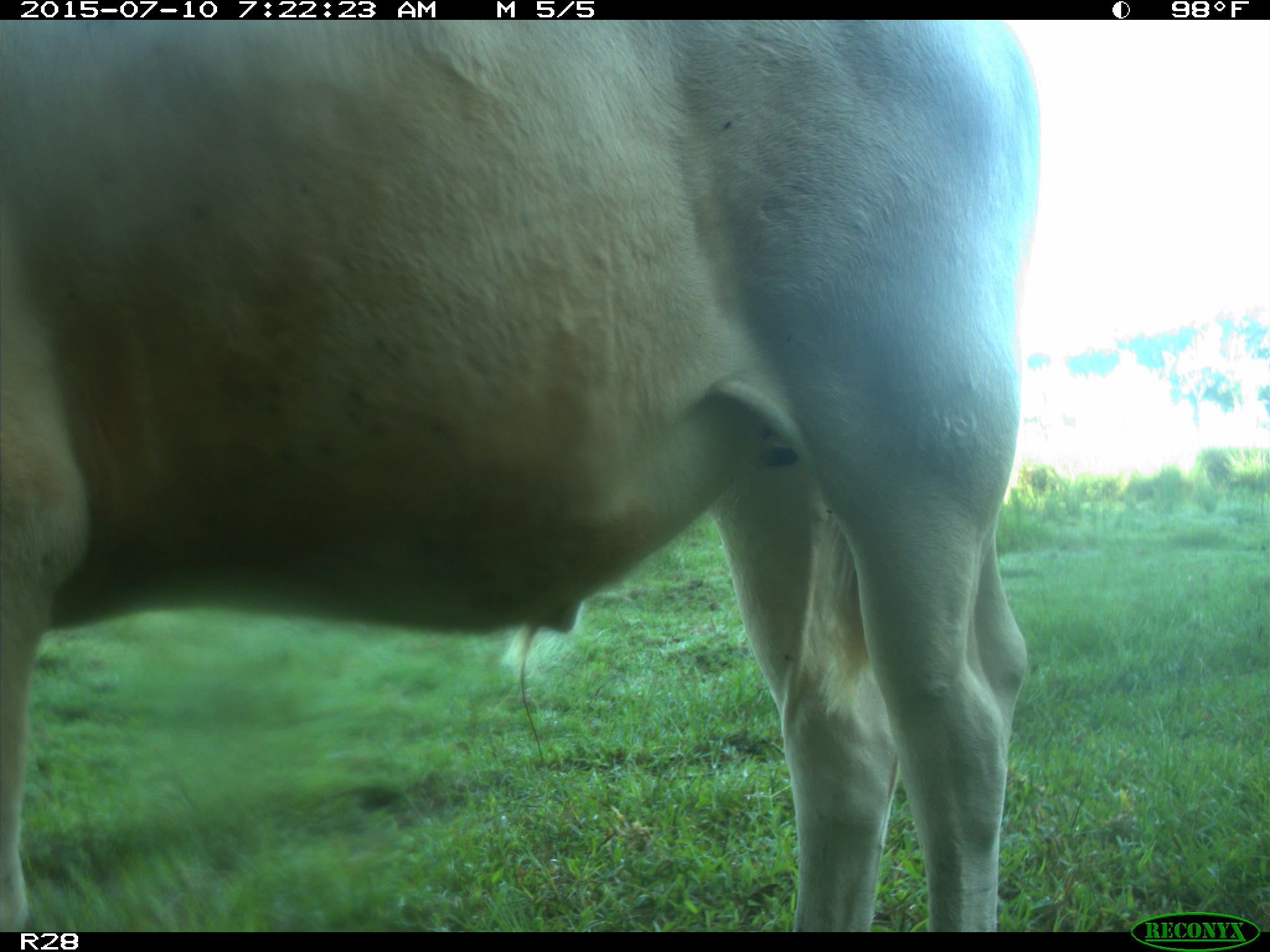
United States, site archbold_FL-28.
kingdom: Animalia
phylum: Chordata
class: Mammalia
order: Artiodactyla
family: Bovidae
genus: Bos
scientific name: Bos taurus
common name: domestic cow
Bos taurus (domestic cow).